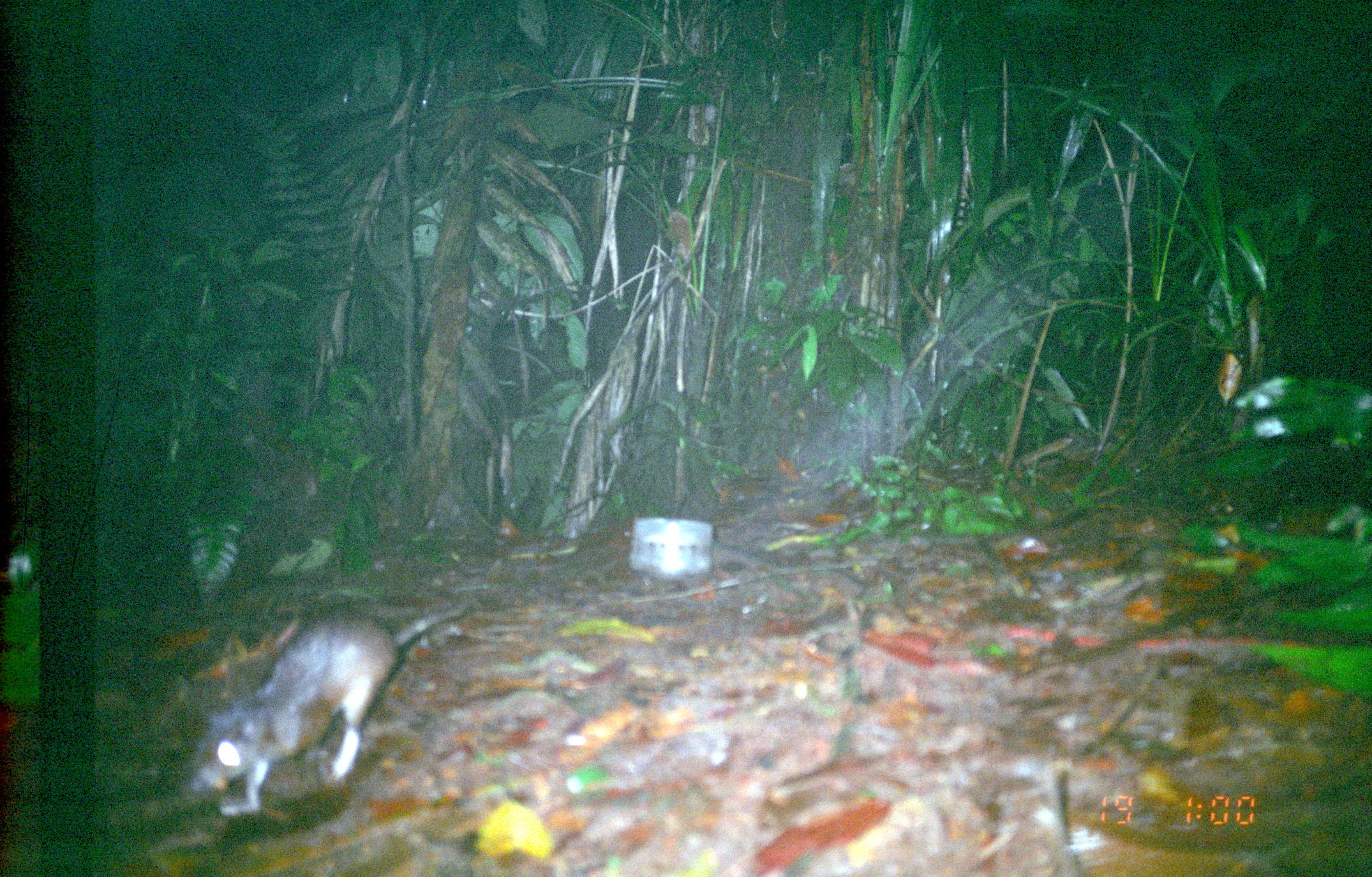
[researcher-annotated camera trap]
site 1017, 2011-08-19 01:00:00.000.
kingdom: Animalia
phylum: Chordata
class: Mammalia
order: Rodentia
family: Echimyidae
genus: Proechimys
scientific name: Proechimys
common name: south american spiny rats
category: proechimys sp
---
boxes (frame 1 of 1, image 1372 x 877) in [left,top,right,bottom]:
proechimys sp: [186,603,477,818]